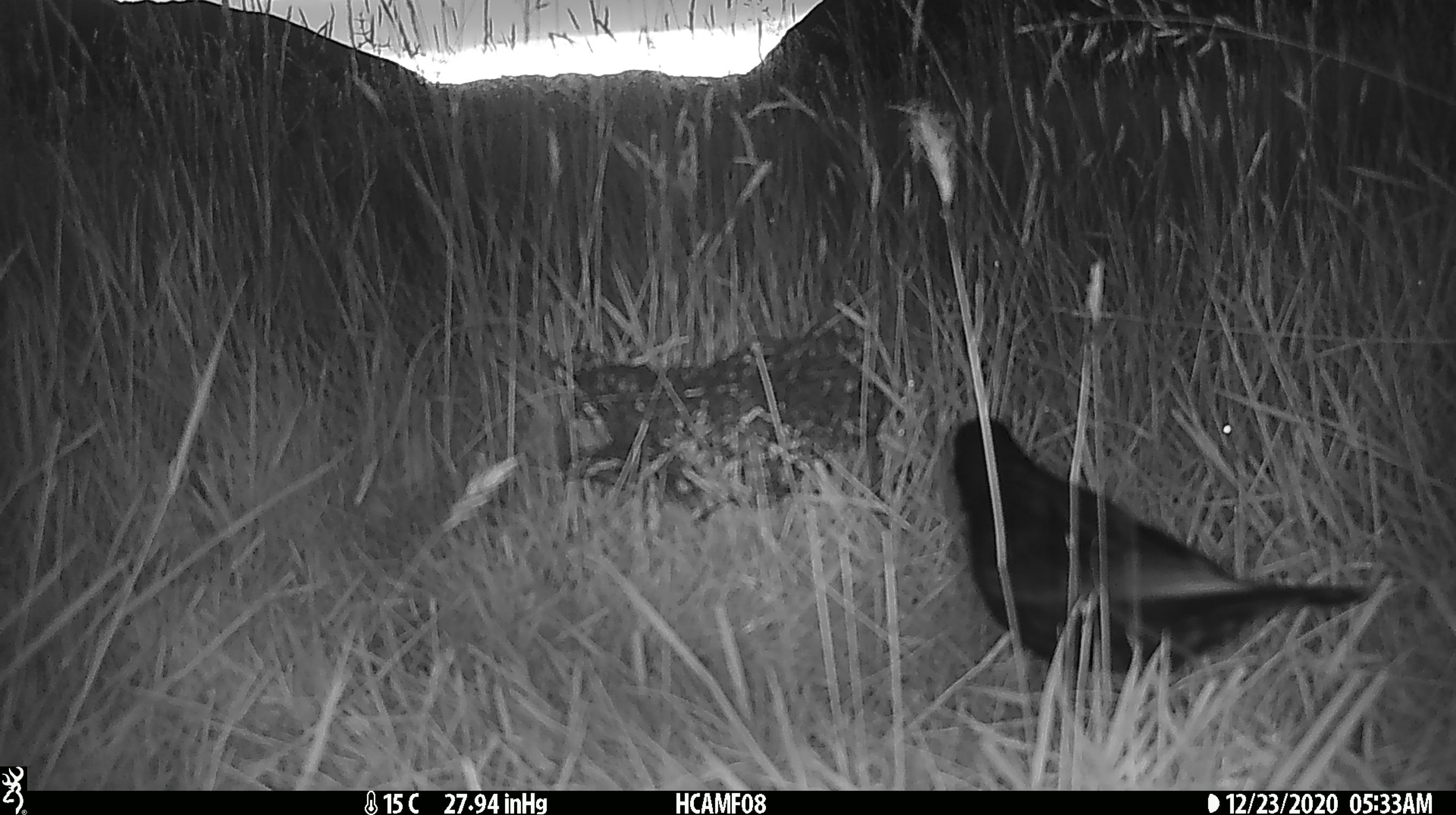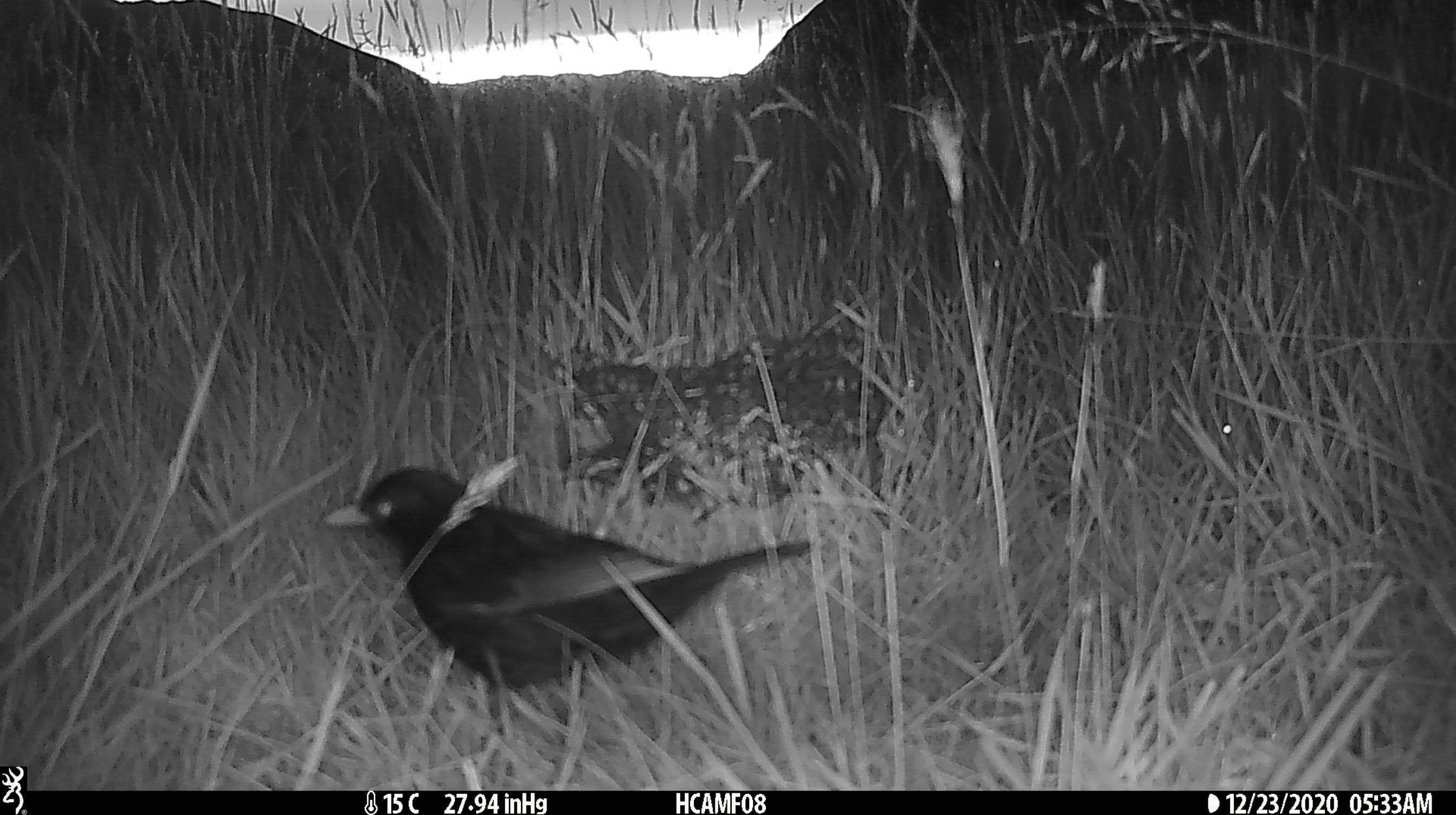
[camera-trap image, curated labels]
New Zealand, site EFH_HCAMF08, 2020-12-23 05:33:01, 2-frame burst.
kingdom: Animalia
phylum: Chordata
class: Aves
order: Passeriformes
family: Turdidae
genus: Turdus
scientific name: Turdus merula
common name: eurasian blackbird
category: blackbird